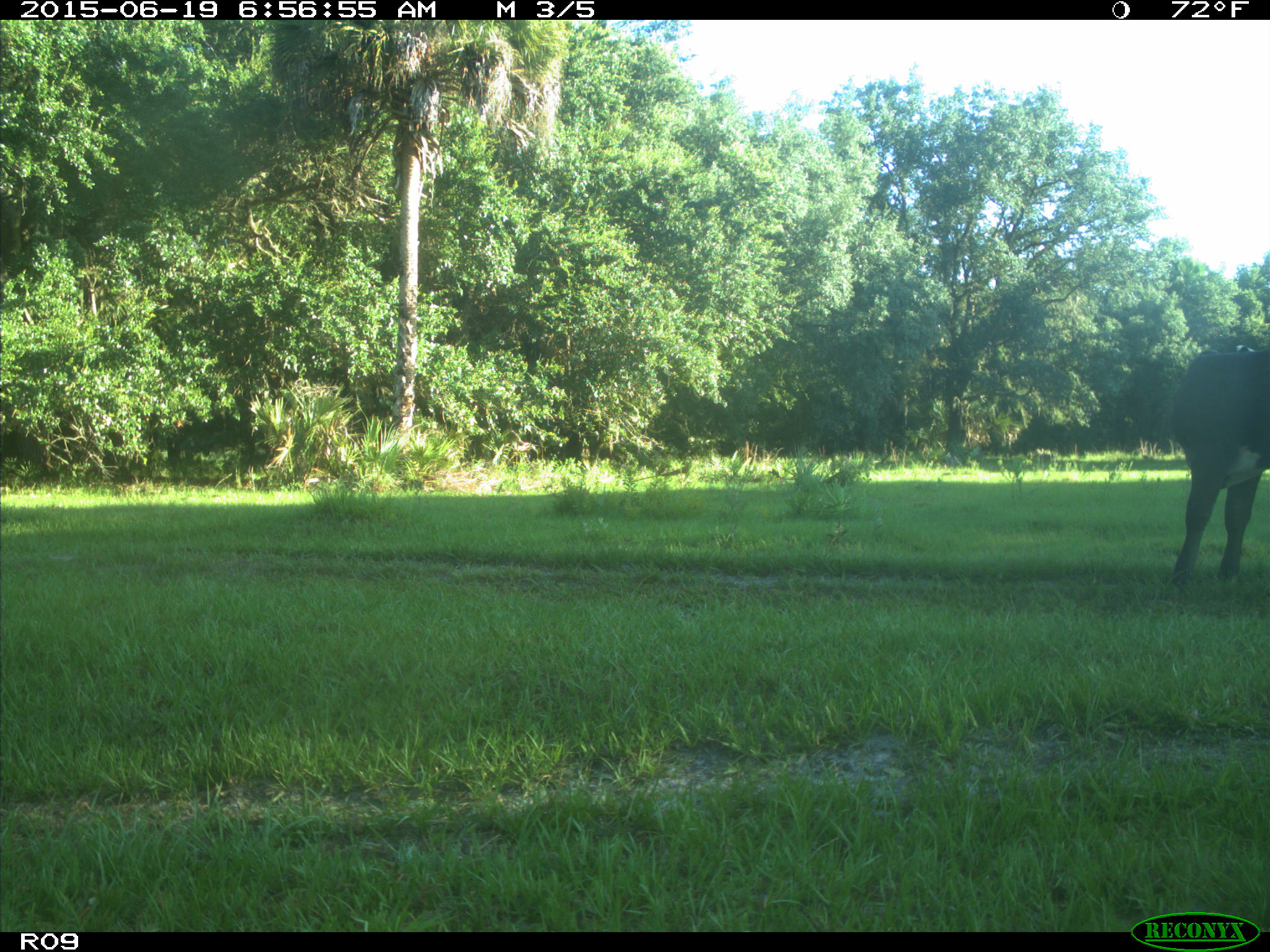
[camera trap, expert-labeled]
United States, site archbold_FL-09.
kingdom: Animalia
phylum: Chordata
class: Mammalia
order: Artiodactyla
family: Bovidae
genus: Bos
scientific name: Bos taurus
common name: domestic cow